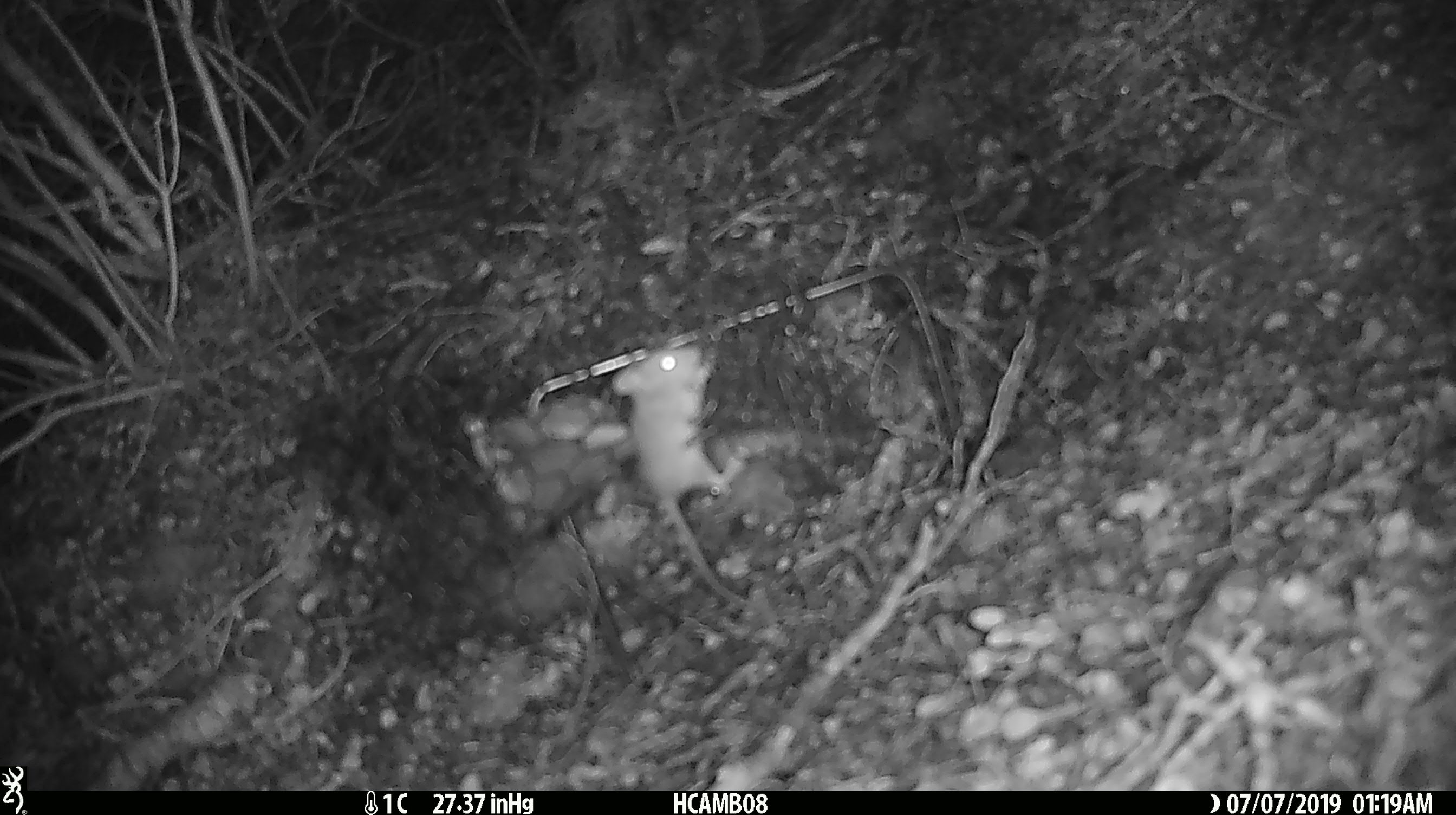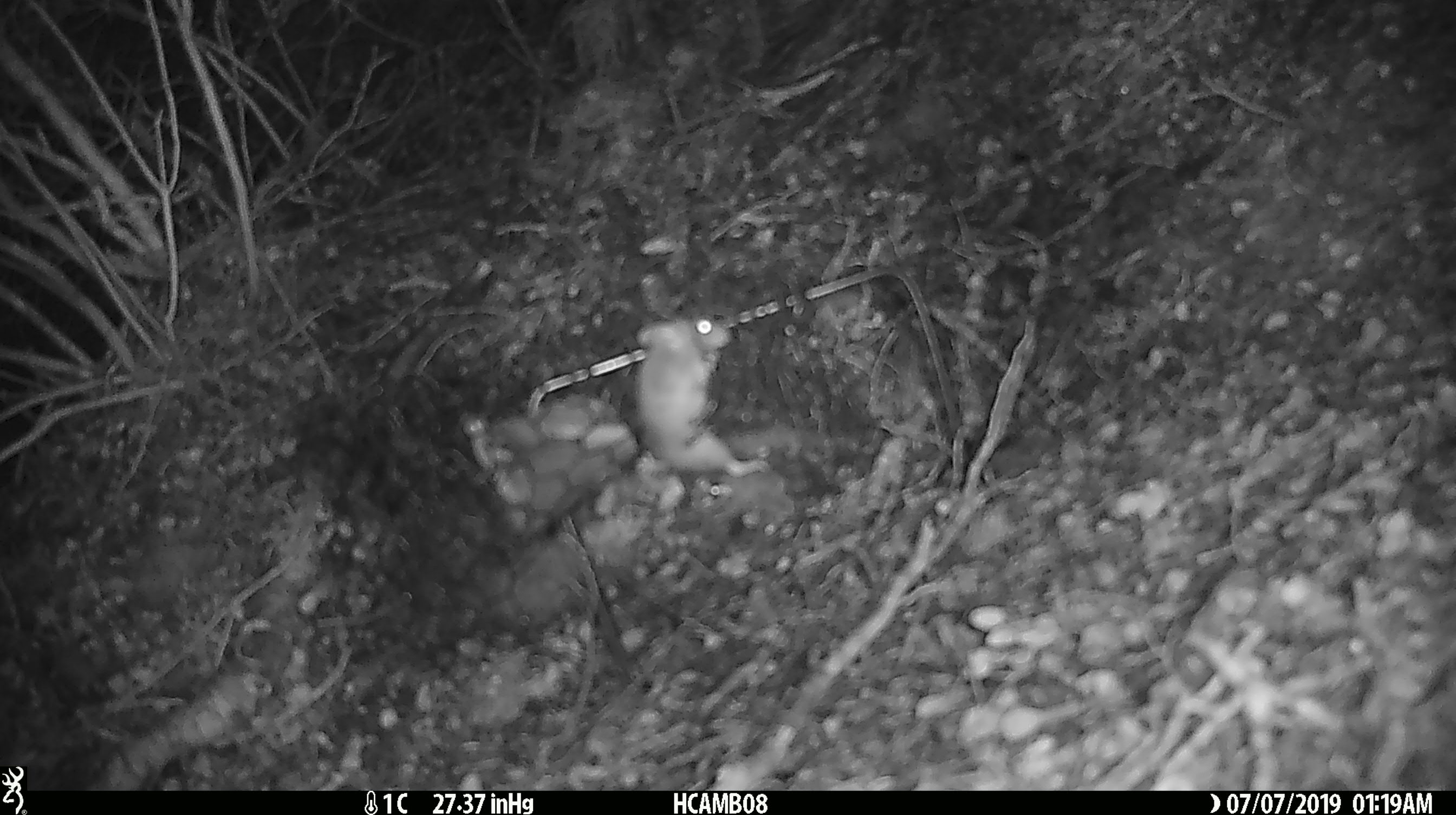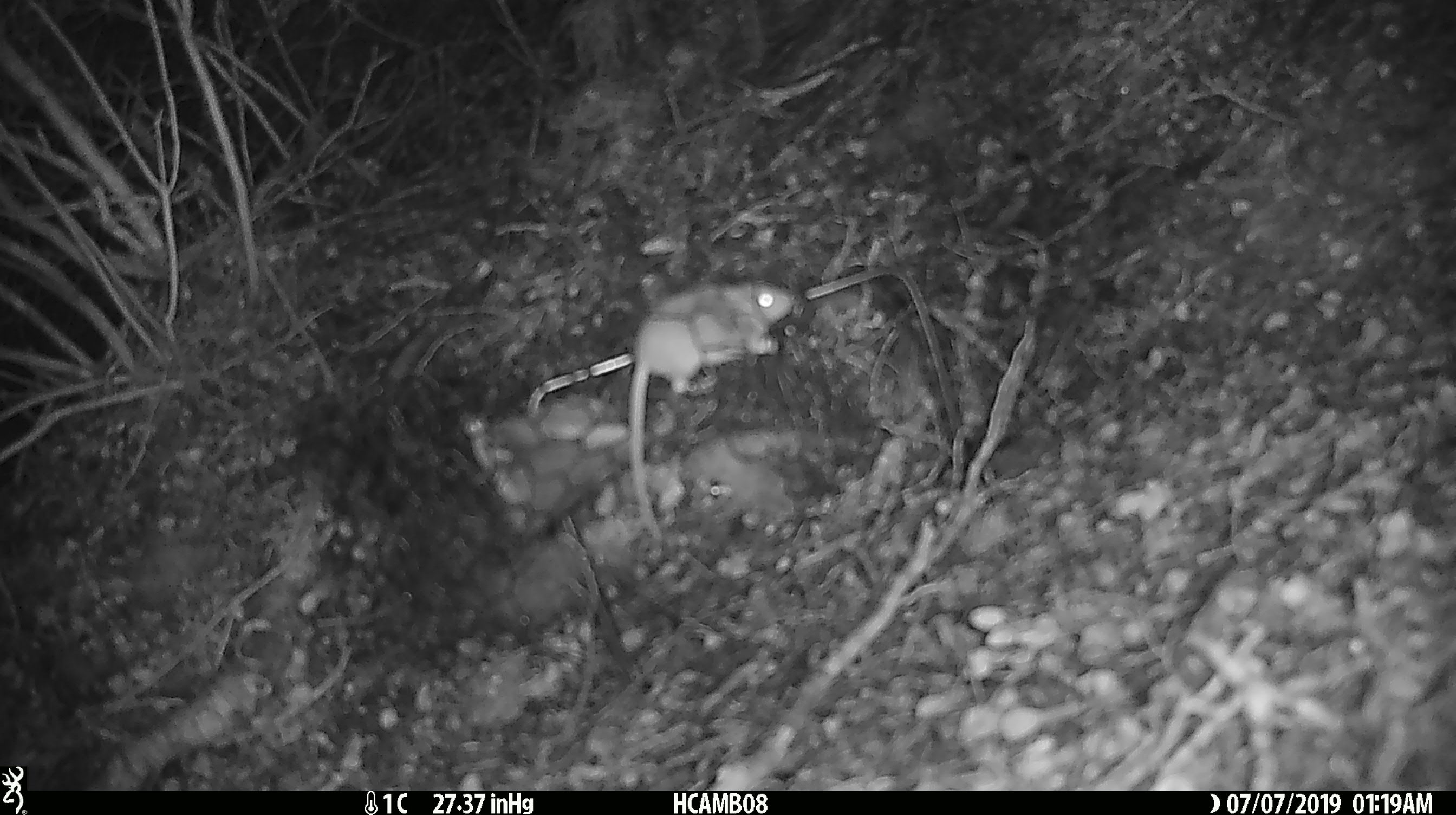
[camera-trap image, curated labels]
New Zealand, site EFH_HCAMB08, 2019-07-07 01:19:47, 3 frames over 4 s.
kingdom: Animalia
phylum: Chordata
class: Mammalia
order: Rodentia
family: Muridae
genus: Mus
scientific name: Mus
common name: mouse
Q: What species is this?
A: Mouse (Mus).